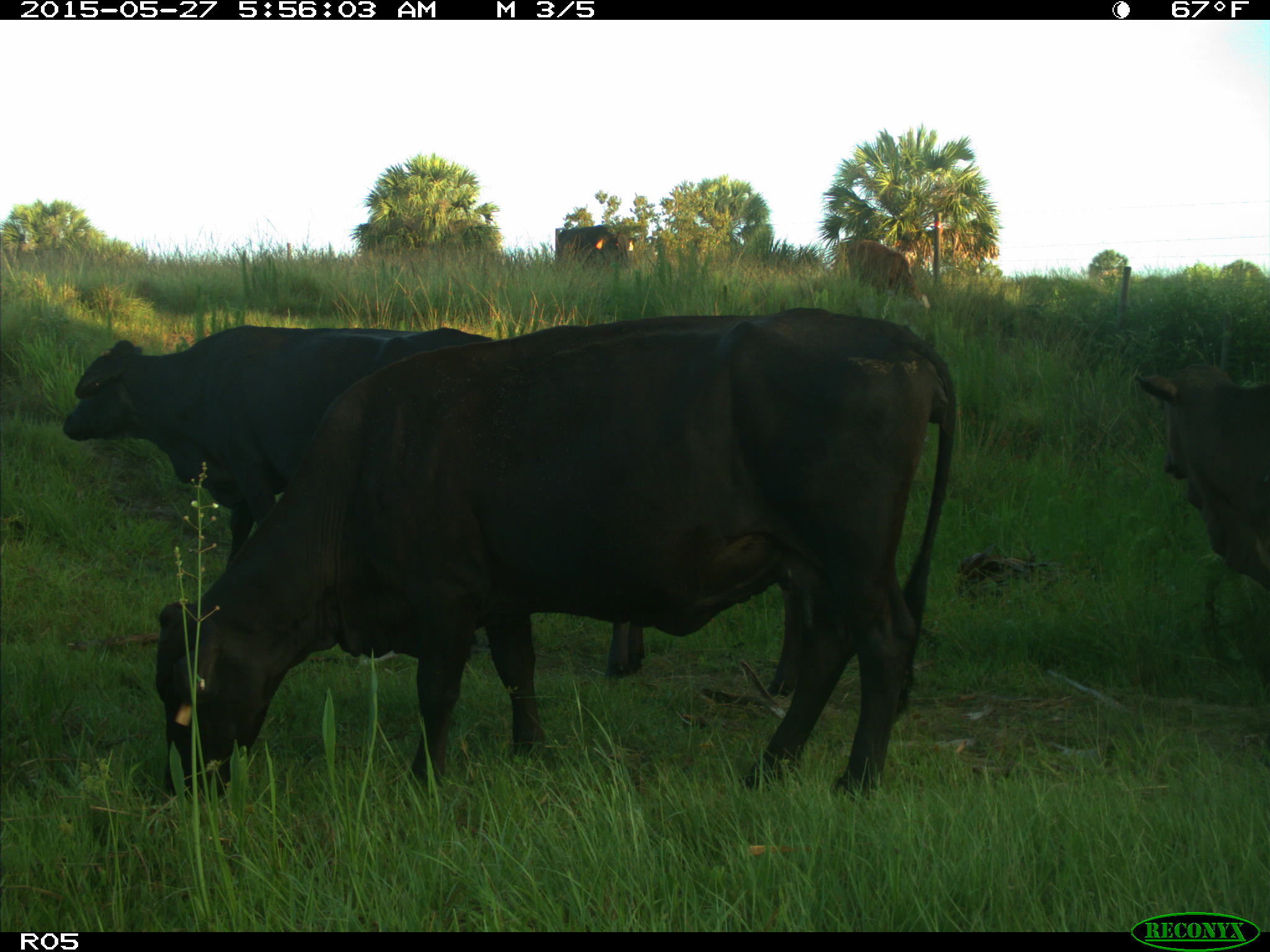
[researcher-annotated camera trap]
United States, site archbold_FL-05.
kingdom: Animalia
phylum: Chordata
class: Mammalia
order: Artiodactyla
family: Bovidae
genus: Bos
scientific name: Bos taurus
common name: domestic cow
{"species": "Bos taurus (domestic cow)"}